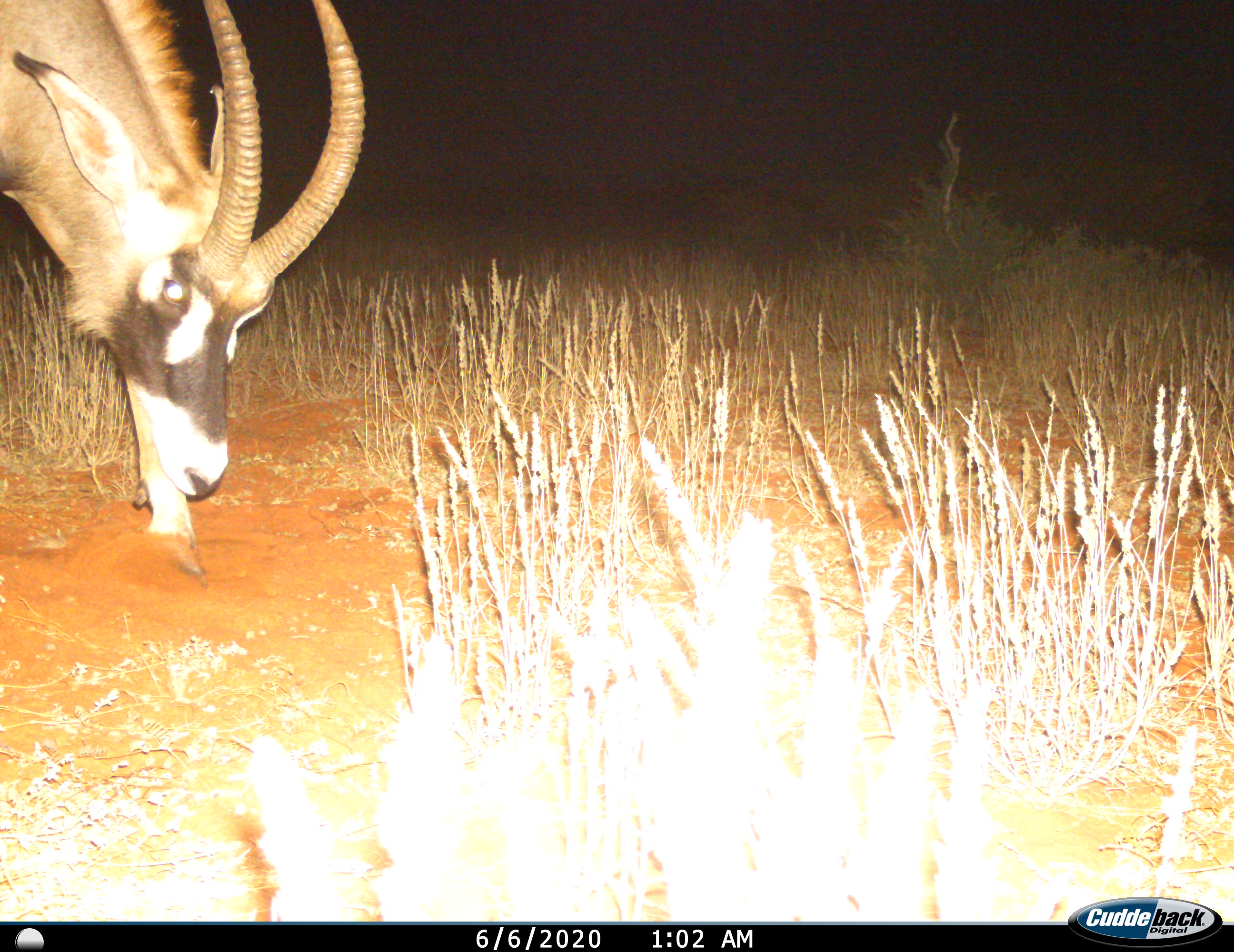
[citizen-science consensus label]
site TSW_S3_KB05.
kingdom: Animalia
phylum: Chordata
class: Mammalia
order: Artiodactyla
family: Bovidae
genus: Hippotragus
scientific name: Hippotragus equinus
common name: roan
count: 1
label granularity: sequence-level